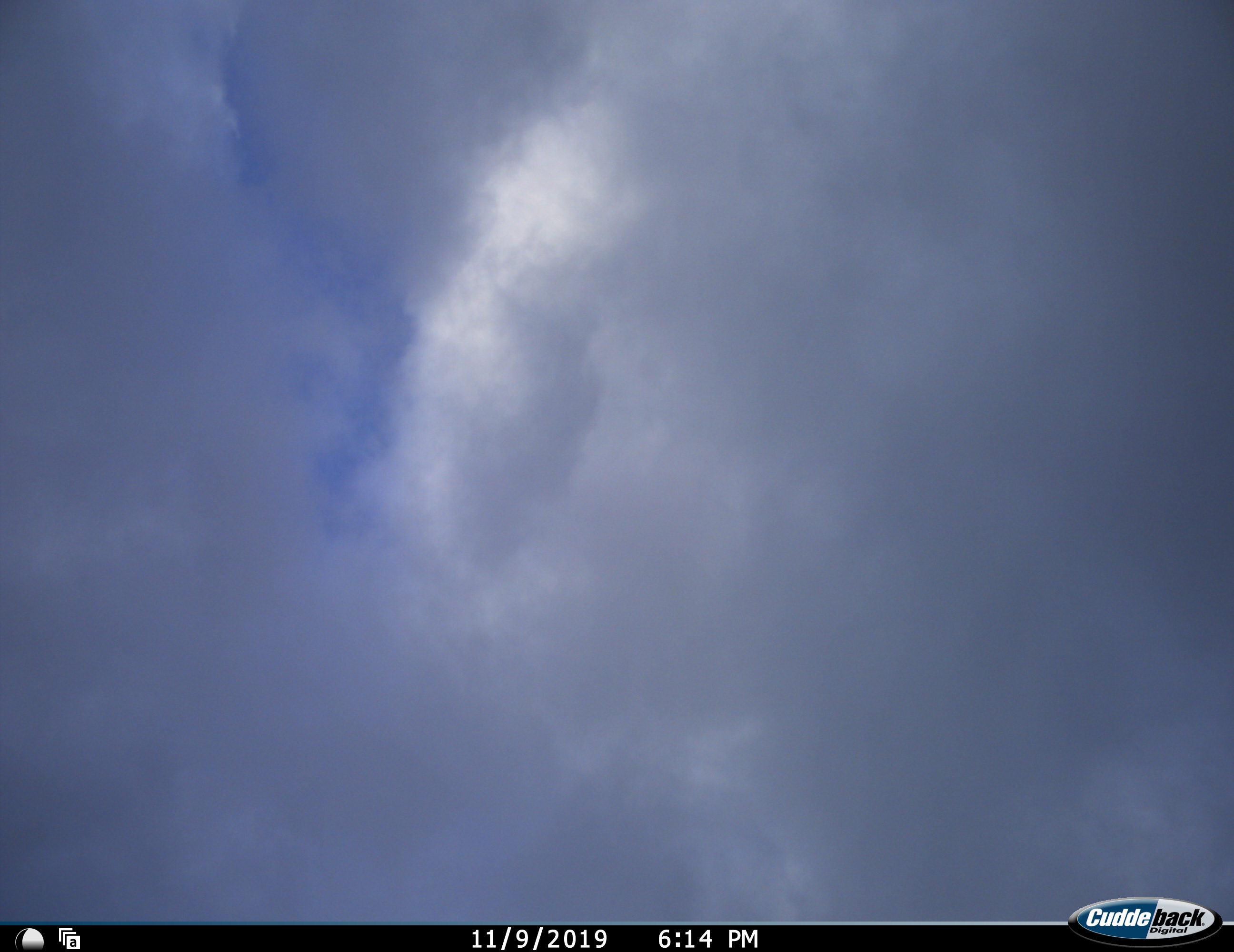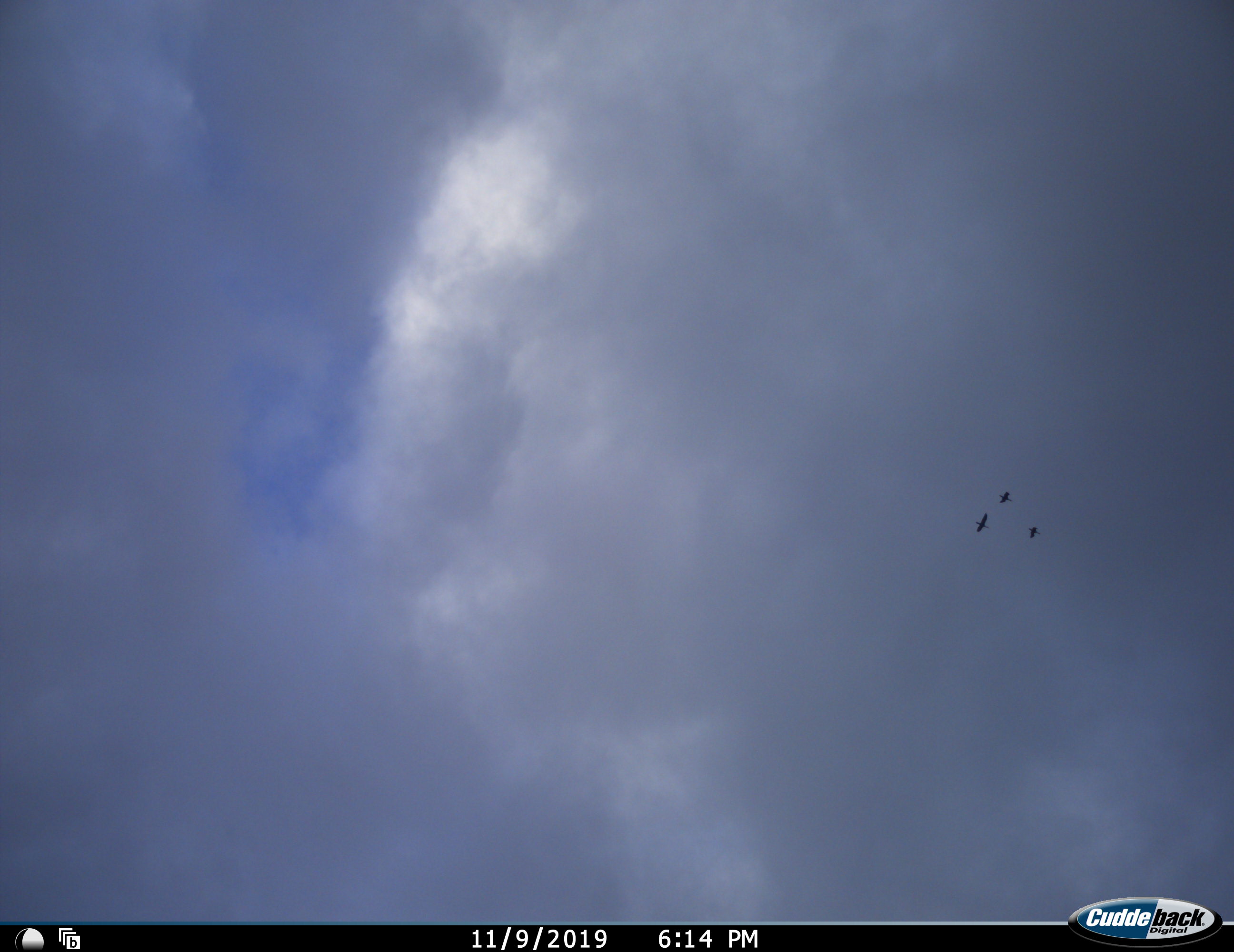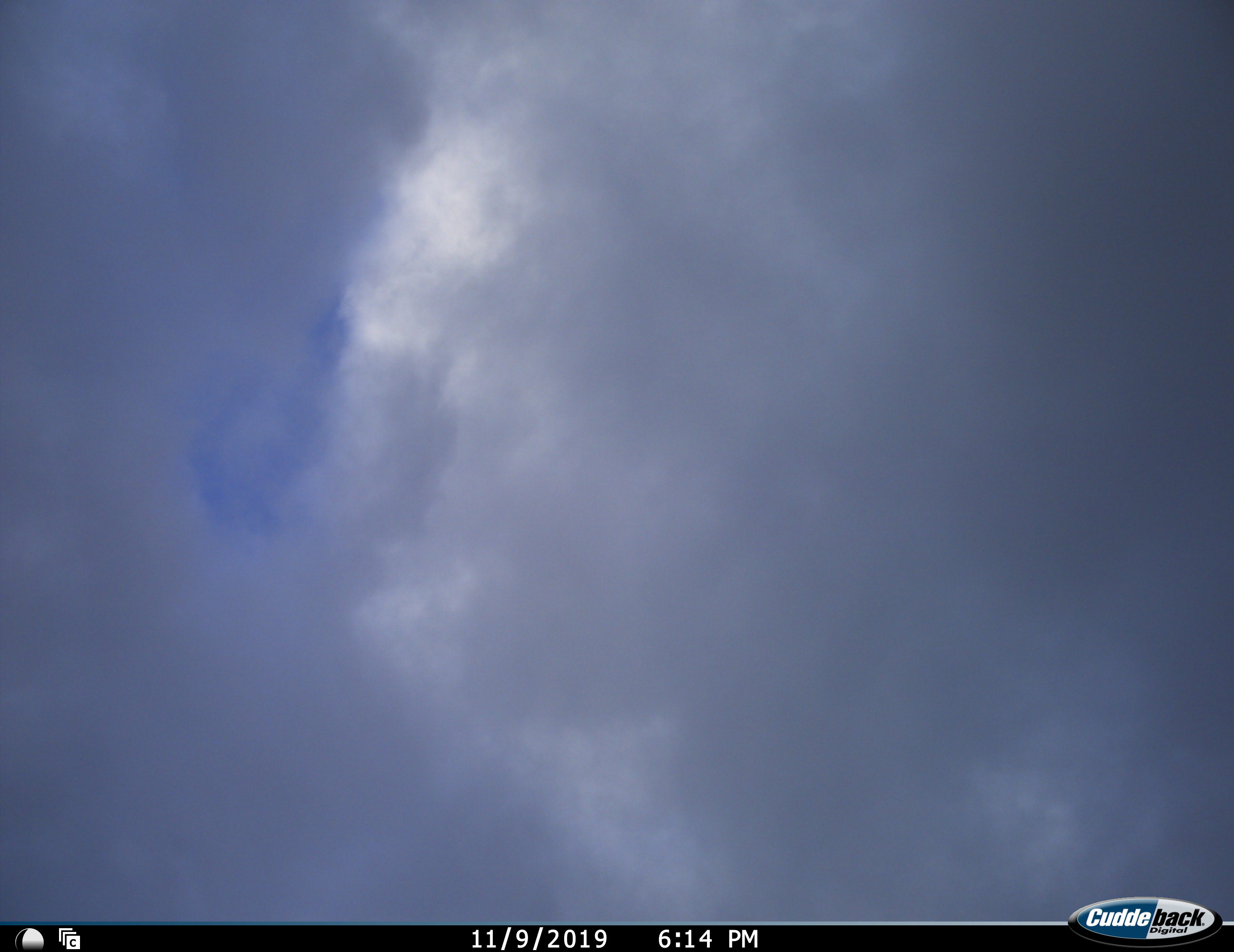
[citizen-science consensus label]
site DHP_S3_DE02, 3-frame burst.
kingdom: Animalia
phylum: Chordata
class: Aves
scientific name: Aves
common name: bird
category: birdother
Birdother (bird) (Aves), count 3. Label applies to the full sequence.